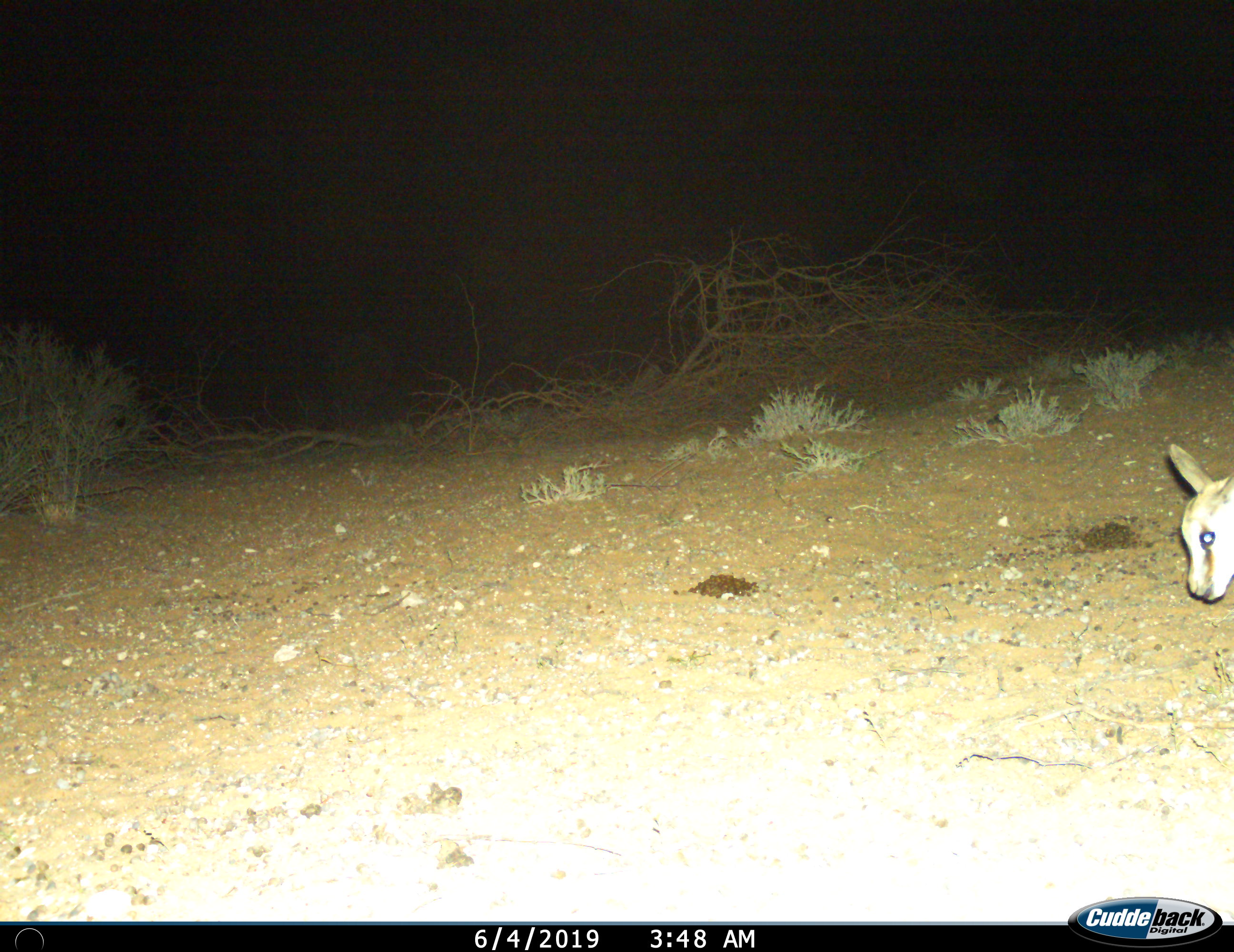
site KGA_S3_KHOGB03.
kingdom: Animalia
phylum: Chordata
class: Mammalia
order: Artiodactyla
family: Bovidae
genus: Antidorcas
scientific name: Antidorcas marsupialis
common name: springbok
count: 1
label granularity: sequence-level